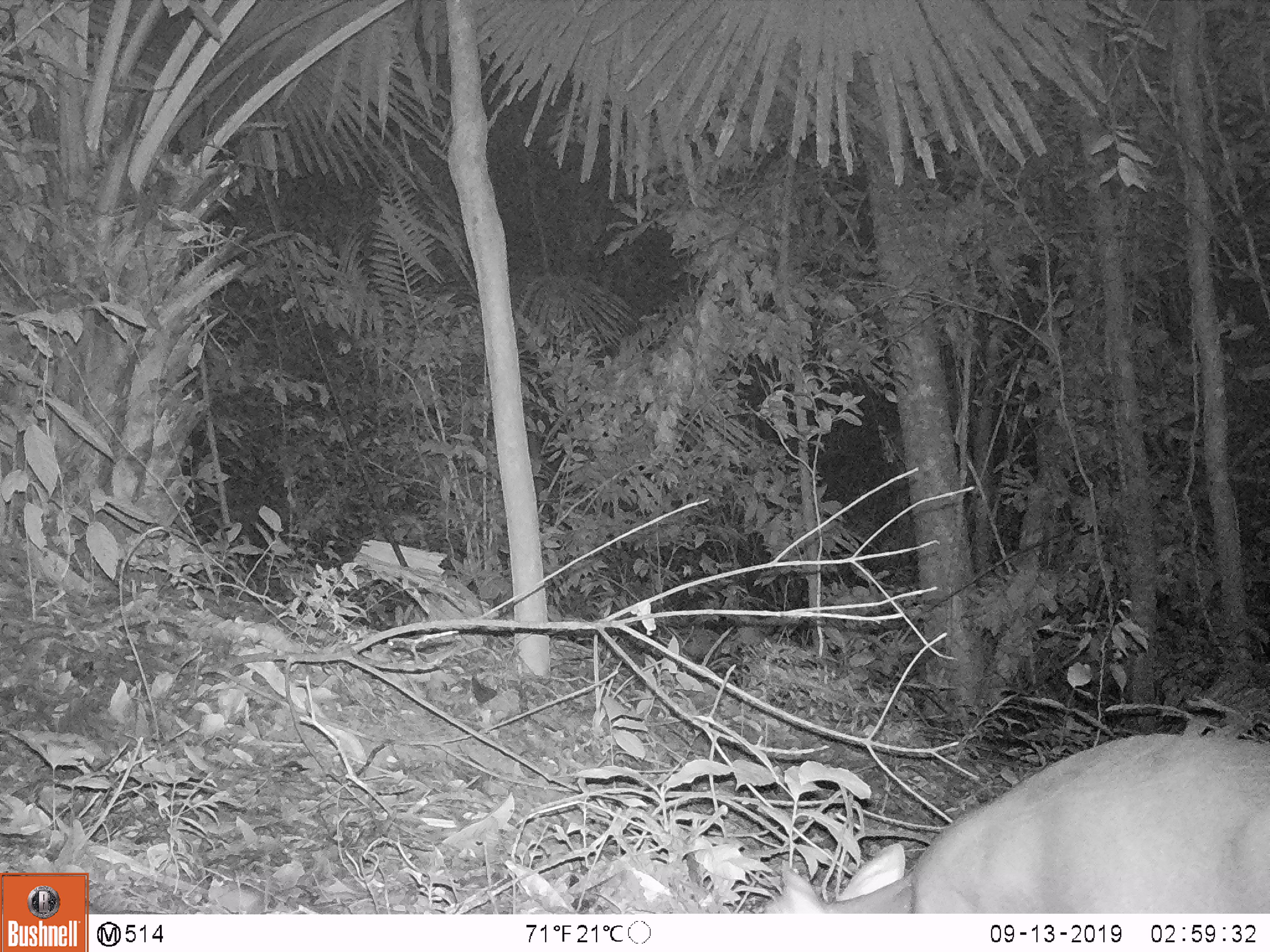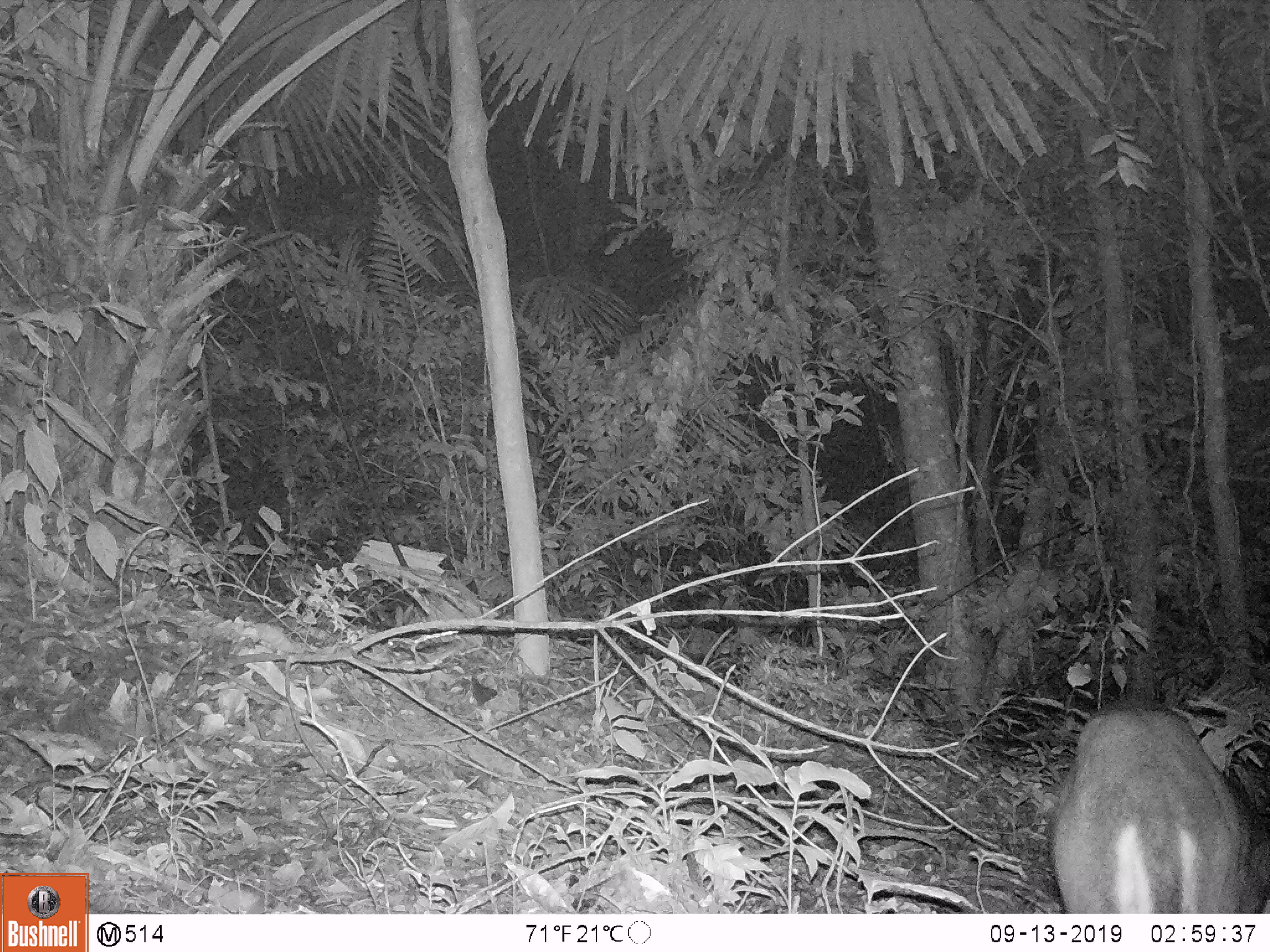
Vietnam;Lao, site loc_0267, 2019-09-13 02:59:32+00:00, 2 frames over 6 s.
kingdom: Animalia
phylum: Chordata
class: Mammalia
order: Artiodactyla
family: Cervidae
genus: Muntiacus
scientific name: Muntiacus rooseveltorum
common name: roosevelt's muntjac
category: roosevelts muntjac group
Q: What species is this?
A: Roosevelts muntjac group (roosevelt's muntjac) (Muntiacus rooseveltorum).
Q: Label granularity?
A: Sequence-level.